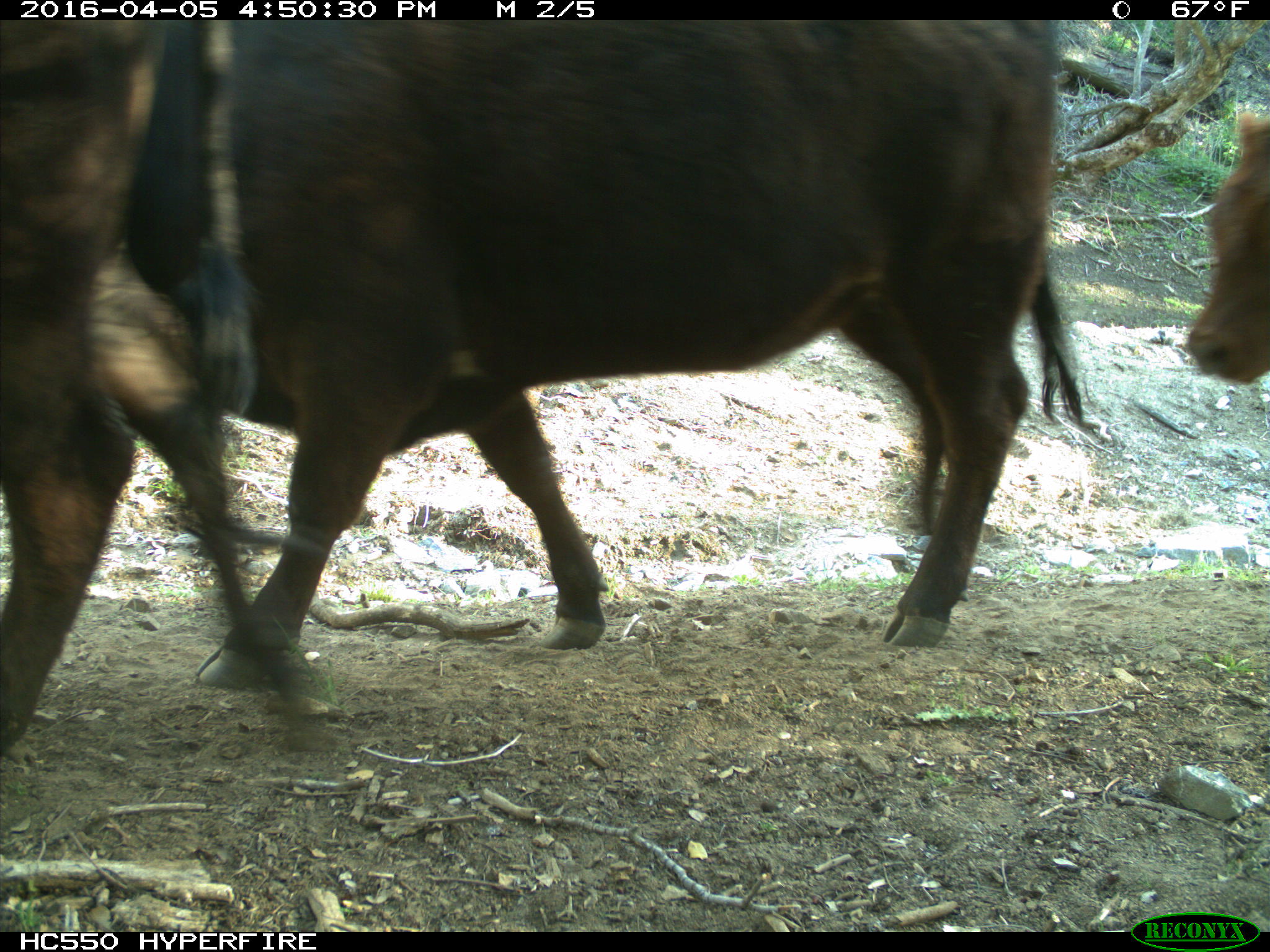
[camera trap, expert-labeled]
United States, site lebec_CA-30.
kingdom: Animalia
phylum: Chordata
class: Mammalia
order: Artiodactyla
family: Bovidae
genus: Bos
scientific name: Bos taurus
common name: domestic cow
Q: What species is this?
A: Bos taurus (domestic cow).